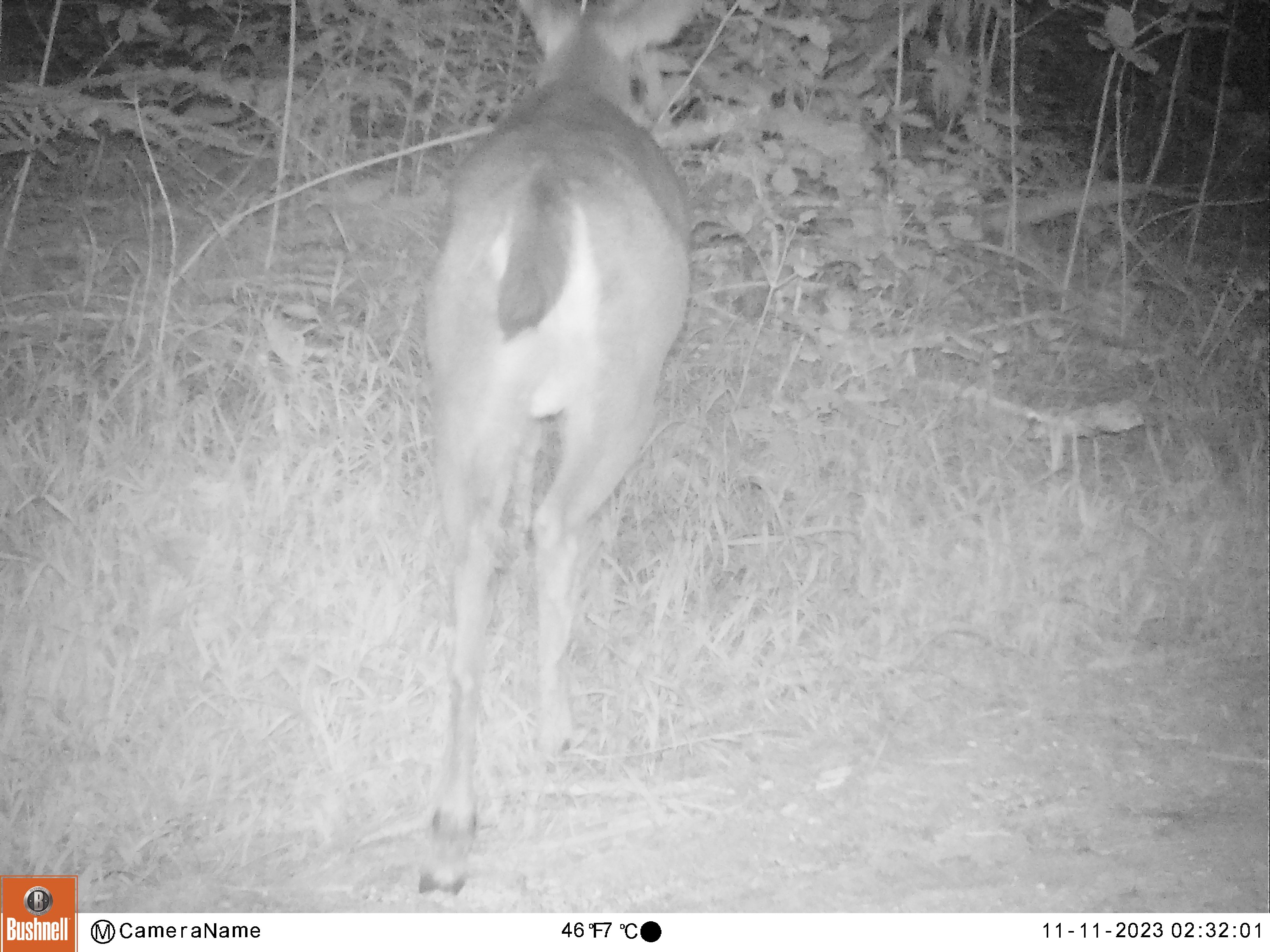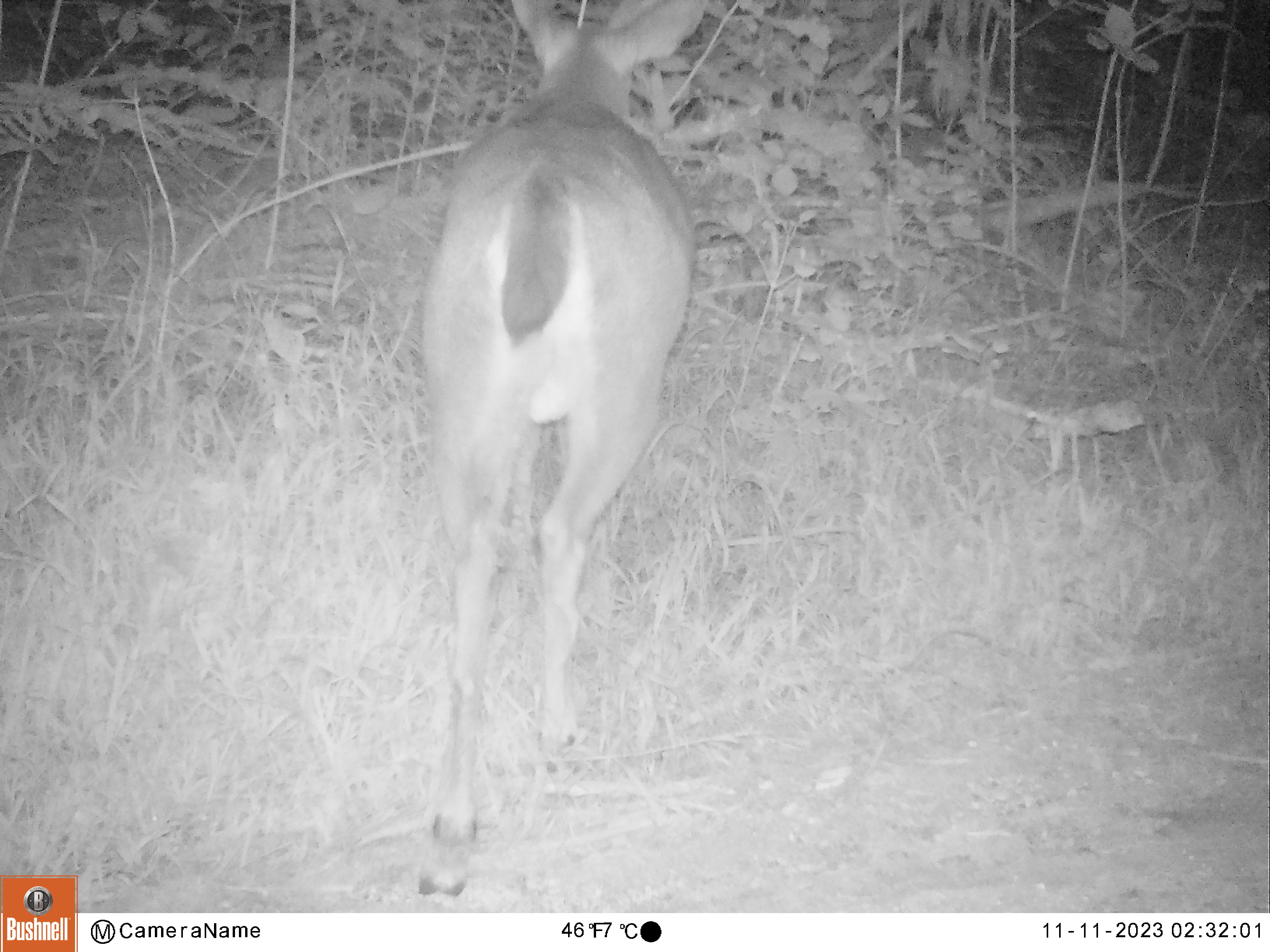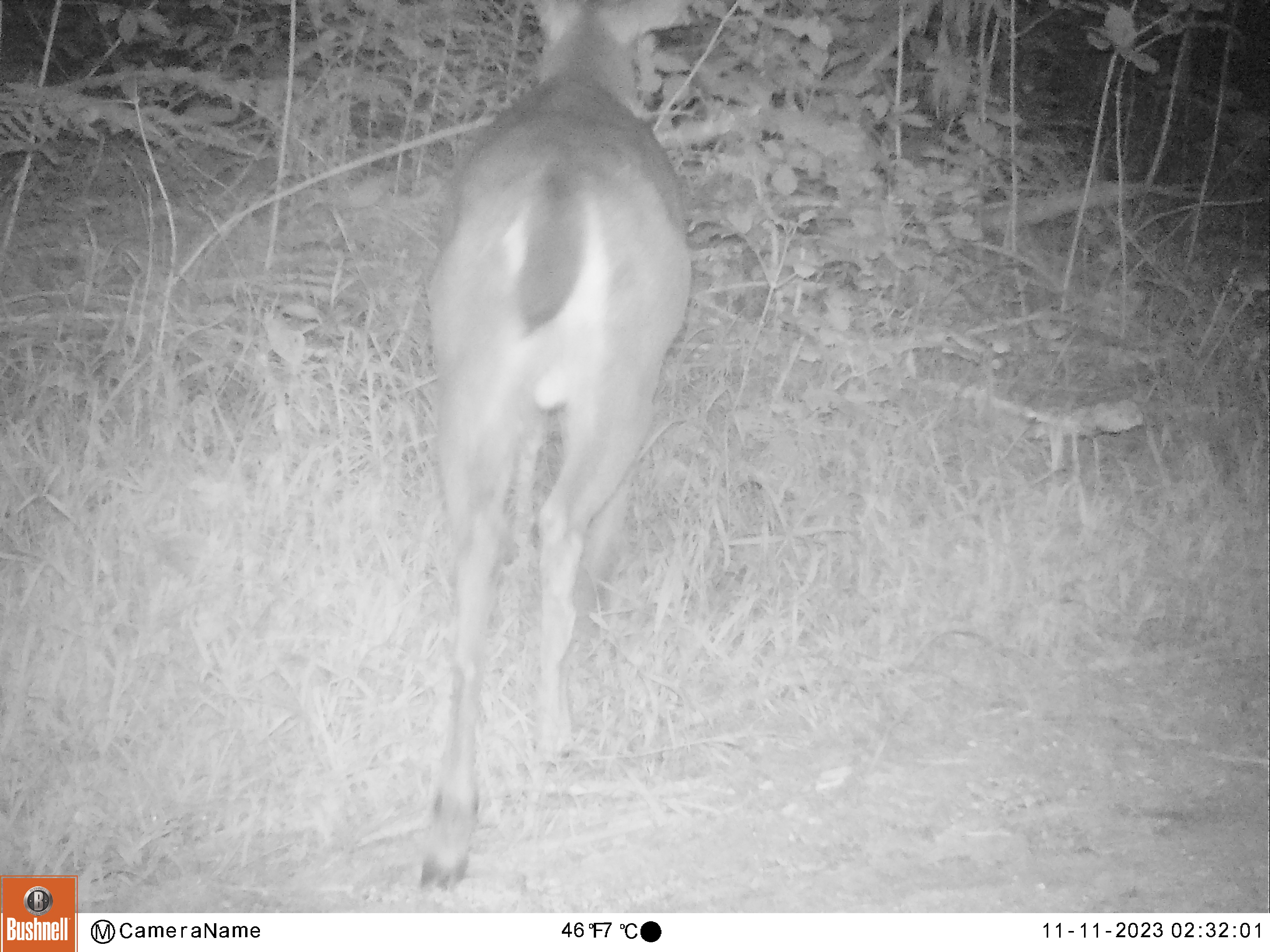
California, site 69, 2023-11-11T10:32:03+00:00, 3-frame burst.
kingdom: Animalia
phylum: Chordata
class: Mammalia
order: Artiodactyla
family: Cervidae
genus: Odocoileus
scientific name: Odocoileus hemionus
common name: mule deer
Mule deer (Odocoileus hemionus).